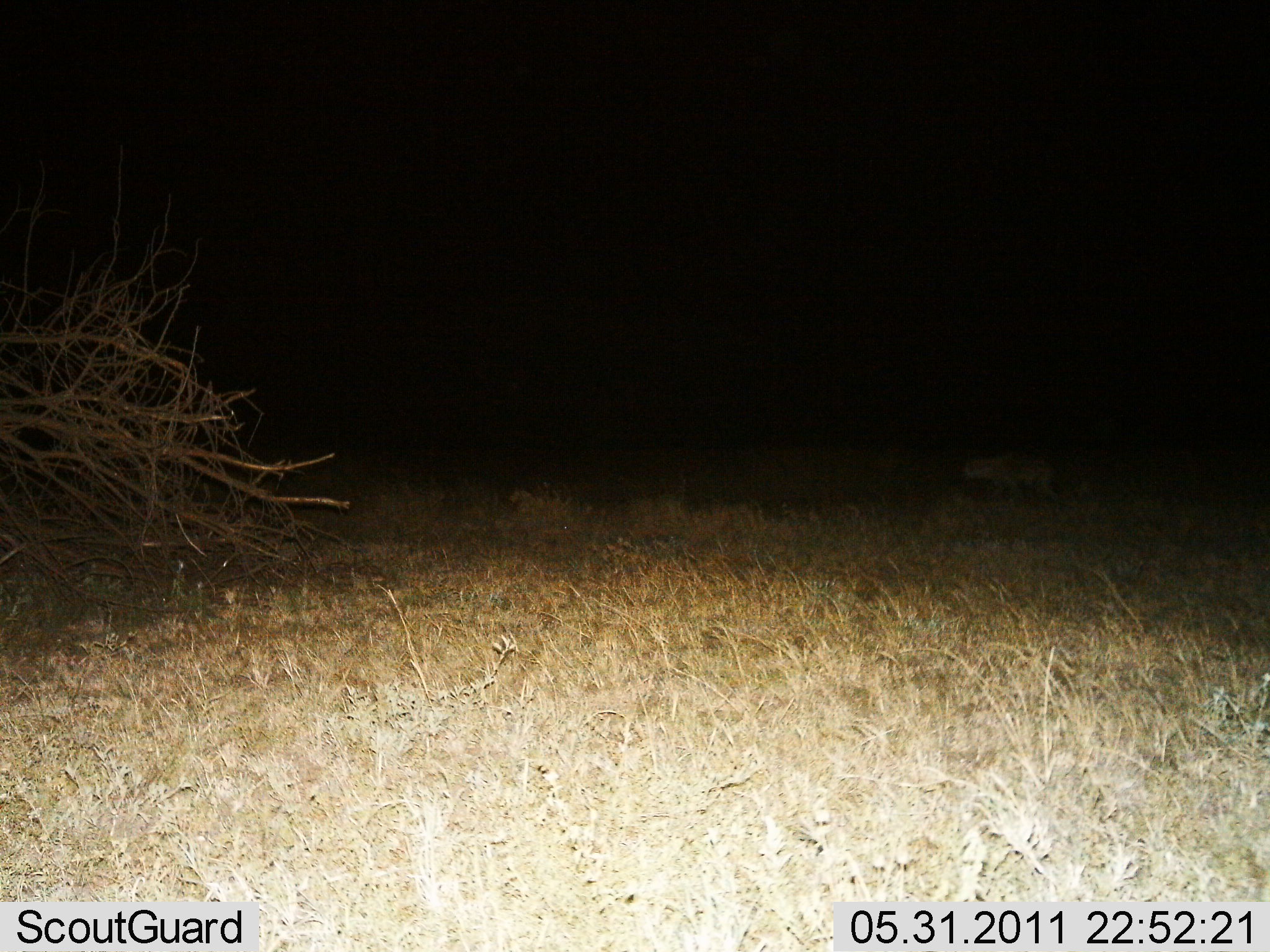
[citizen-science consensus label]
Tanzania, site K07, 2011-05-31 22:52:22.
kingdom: Animalia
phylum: Chordata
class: Mammalia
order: Carnivora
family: Hyaenidae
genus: Crocuta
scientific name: Crocuta crocuta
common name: spotted hyena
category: hyenaspotted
Hyenaspotted (spotted hyena) (Crocuta crocuta), count 1. Behavior (volunteer vote fractions): standing 11%, resting 0%, moving 89%, interacting 0%. Young present (vote fraction): 0%. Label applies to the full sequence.